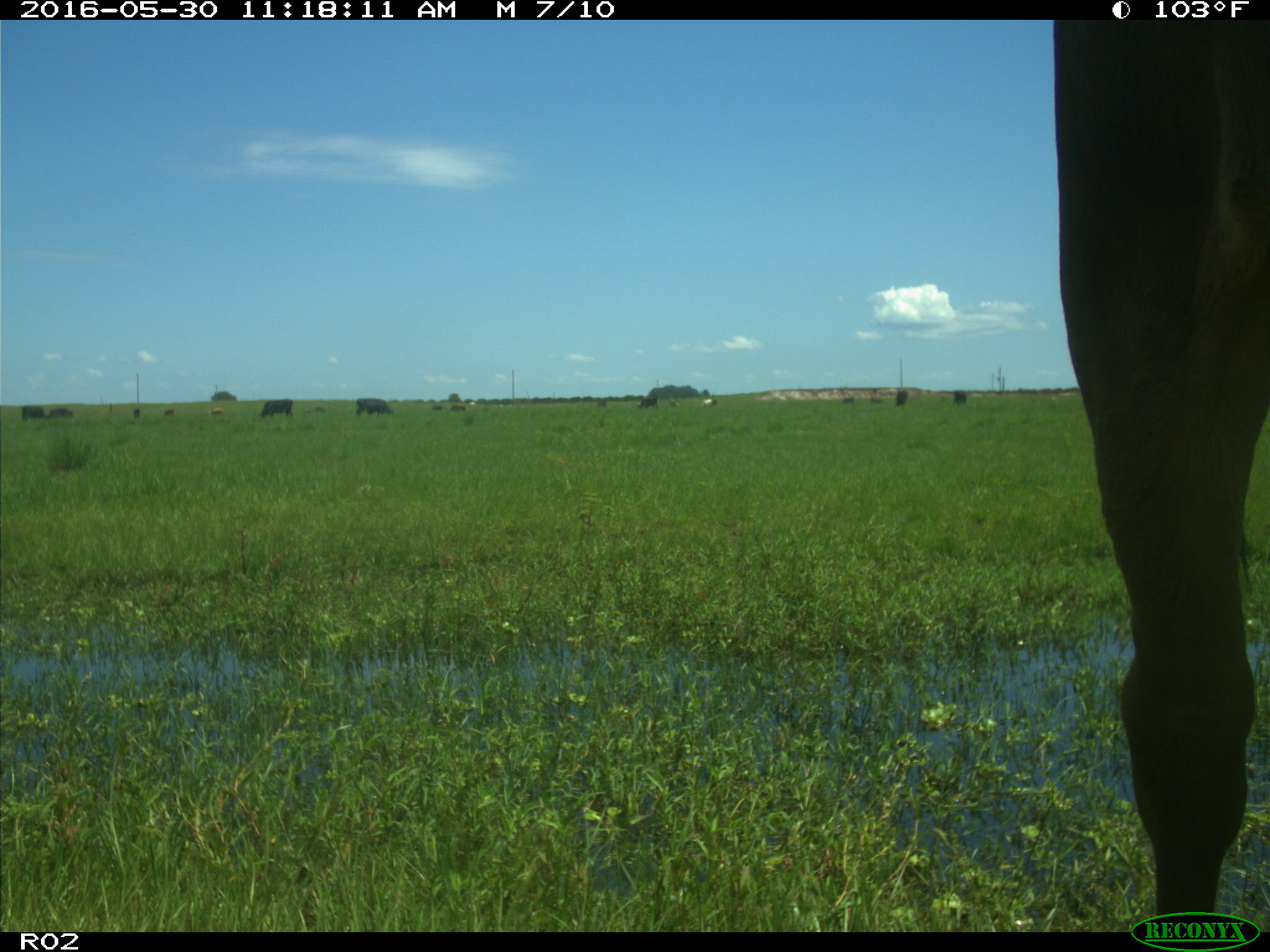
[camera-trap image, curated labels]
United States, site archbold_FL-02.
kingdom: Animalia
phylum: Chordata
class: Mammalia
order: Artiodactyla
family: Bovidae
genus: Bos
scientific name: Bos taurus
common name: domestic cow